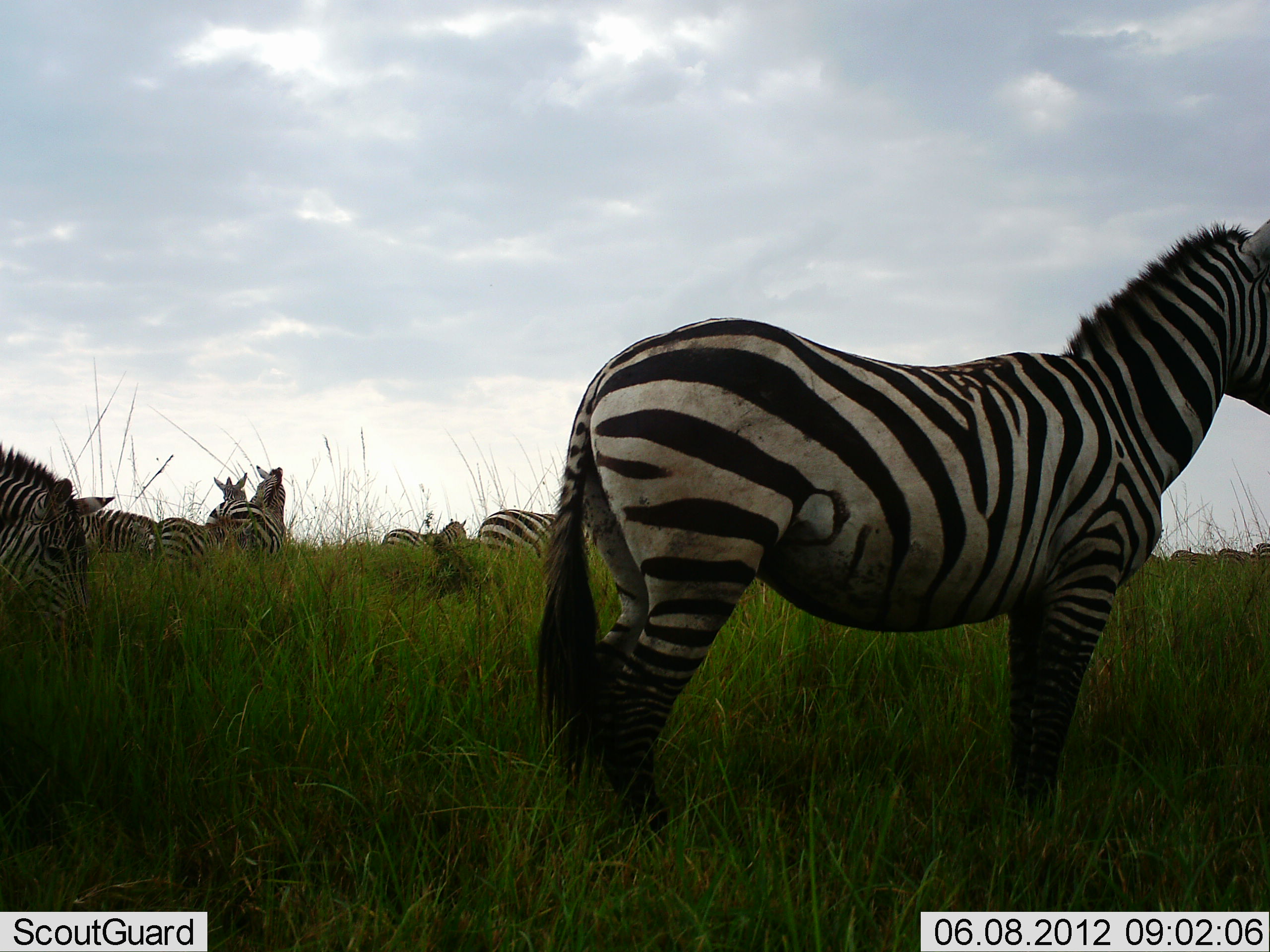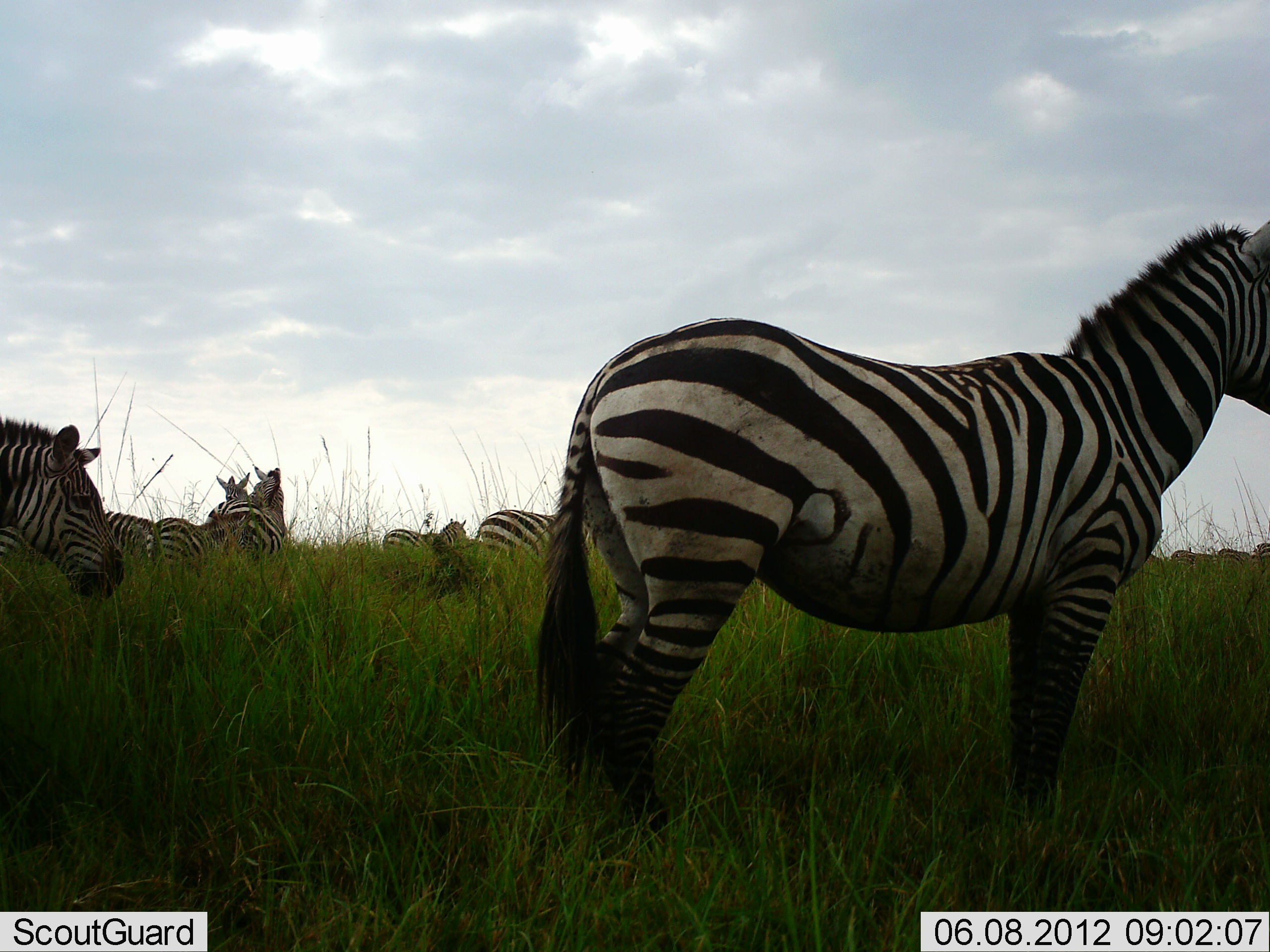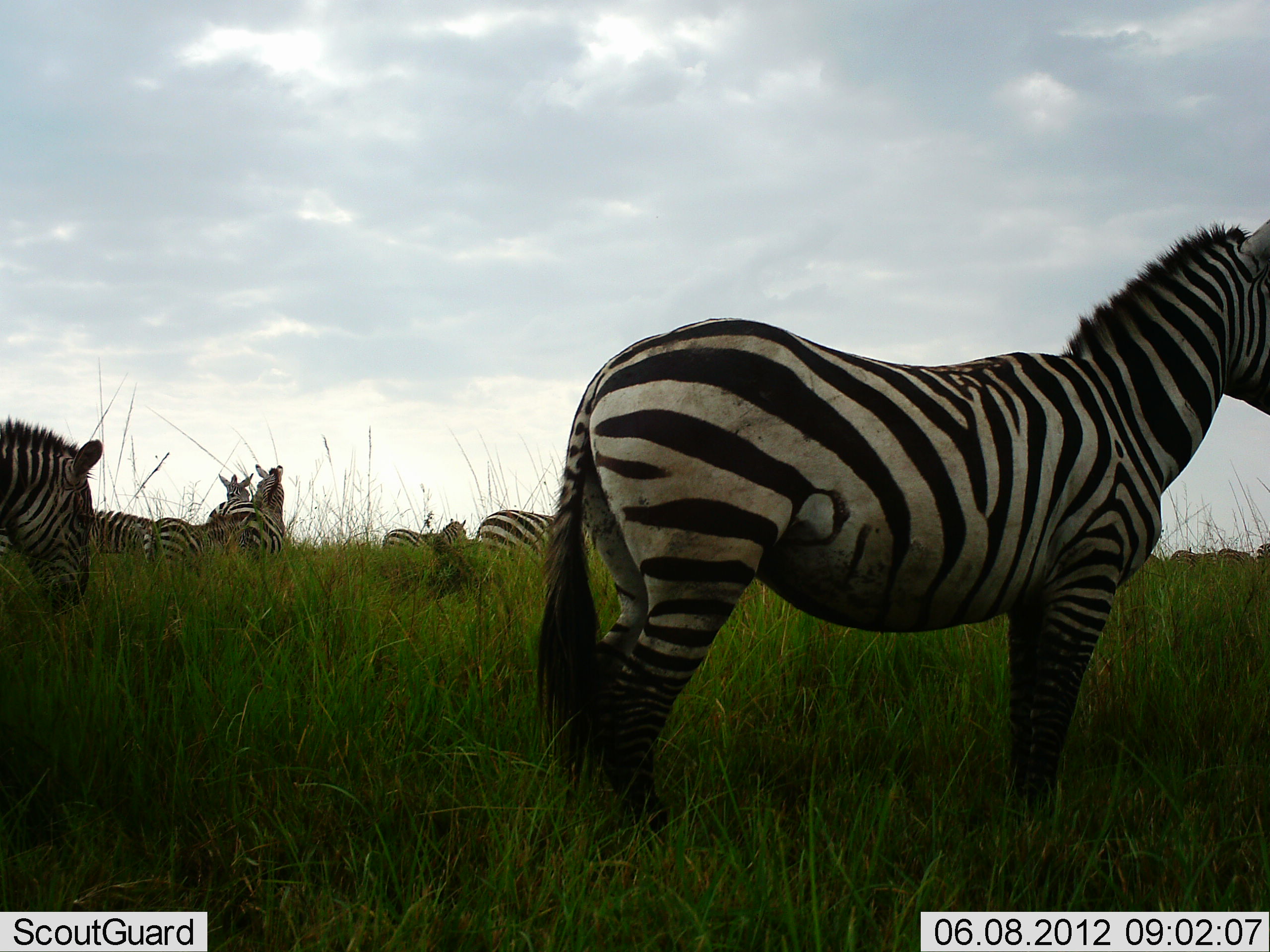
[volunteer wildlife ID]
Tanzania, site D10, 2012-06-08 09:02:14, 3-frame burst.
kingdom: Animalia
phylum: Chordata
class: Mammalia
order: Perissodactyla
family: Equidae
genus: Equus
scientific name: Equus quagga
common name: plains zebra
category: zebra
Zebra (plains zebra) (Equus quagga), count 8. Behavior (volunteer vote fractions): standing 90%, resting 10%, moving 0%, interacting 0%. Young present (vote fraction): 0%. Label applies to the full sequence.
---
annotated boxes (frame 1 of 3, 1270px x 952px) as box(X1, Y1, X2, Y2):
animal: box(531, 211, 1270, 844); box(0, 440, 116, 646); box(148, 472, 249, 565); box(204, 464, 287, 558); box(478, 508, 589, 562); box(75, 507, 158, 558); box(381, 520, 469, 551)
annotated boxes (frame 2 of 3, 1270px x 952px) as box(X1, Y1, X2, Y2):
animal: box(539, 219, 1270, 828); box(0, 416, 125, 599); box(147, 472, 253, 562); box(204, 465, 287, 562); box(476, 509, 558, 555); box(382, 517, 468, 555); box(105, 511, 157, 561)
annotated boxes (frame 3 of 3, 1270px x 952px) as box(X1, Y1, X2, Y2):
animal: box(533, 217, 1270, 855); box(0, 414, 103, 615); box(142, 473, 254, 567); box(205, 464, 285, 558); box(474, 508, 557, 563); box(382, 518, 467, 558); box(91, 510, 154, 557)